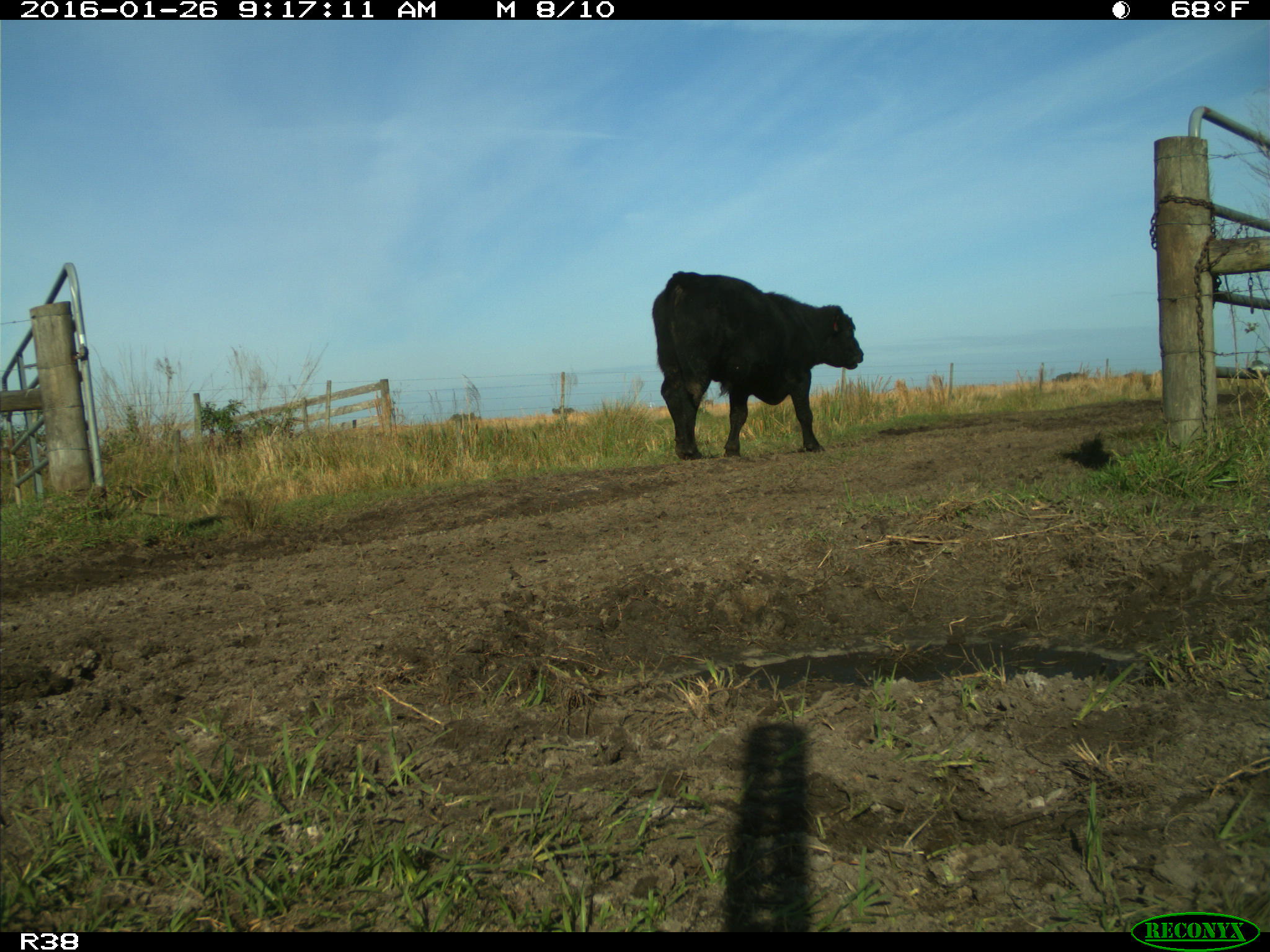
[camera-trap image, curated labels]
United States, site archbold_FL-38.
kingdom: Animalia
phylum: Chordata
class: Mammalia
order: Artiodactyla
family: Bovidae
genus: Bos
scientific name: Bos taurus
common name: domestic cow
Bos taurus (domestic cow).